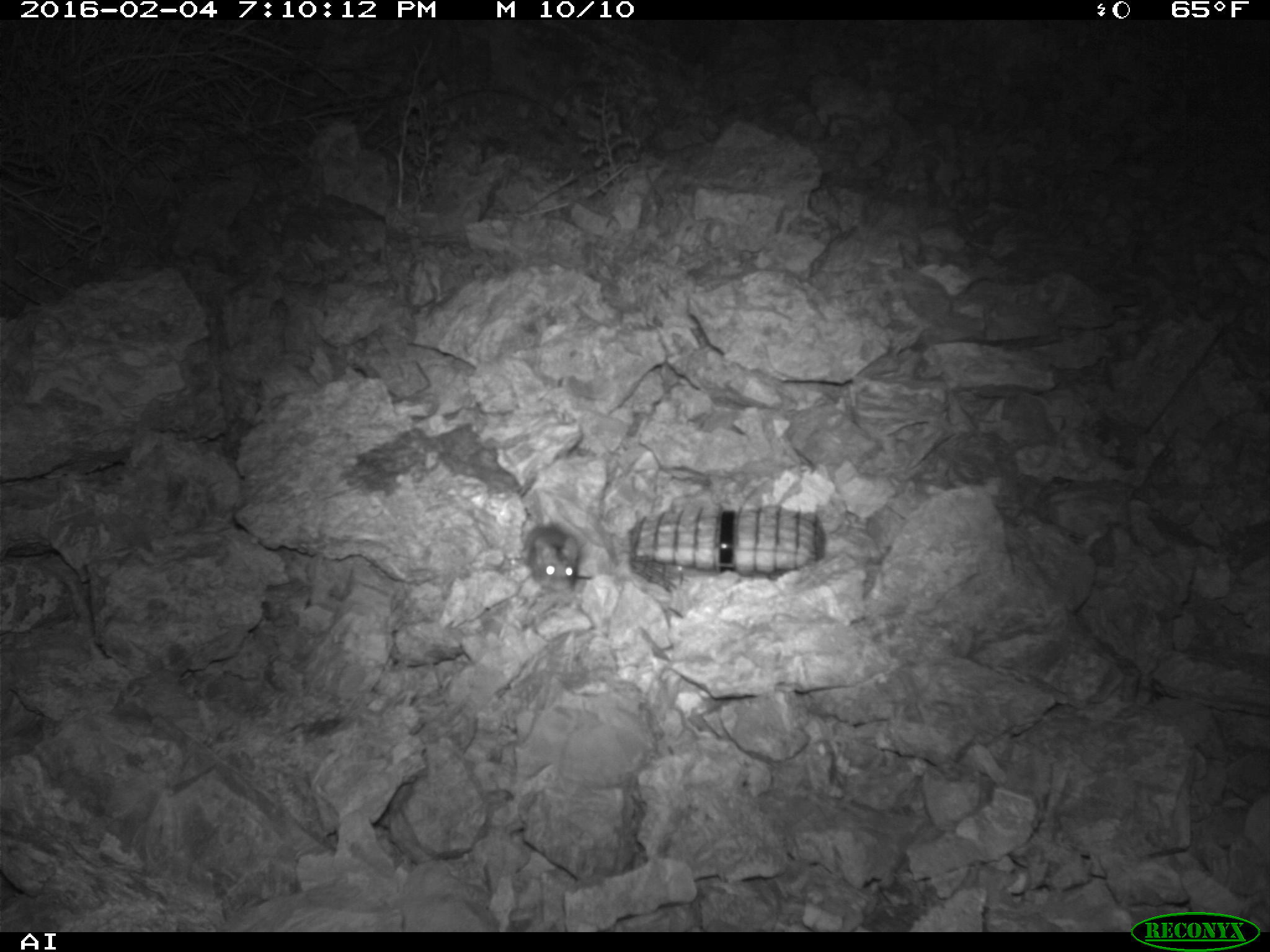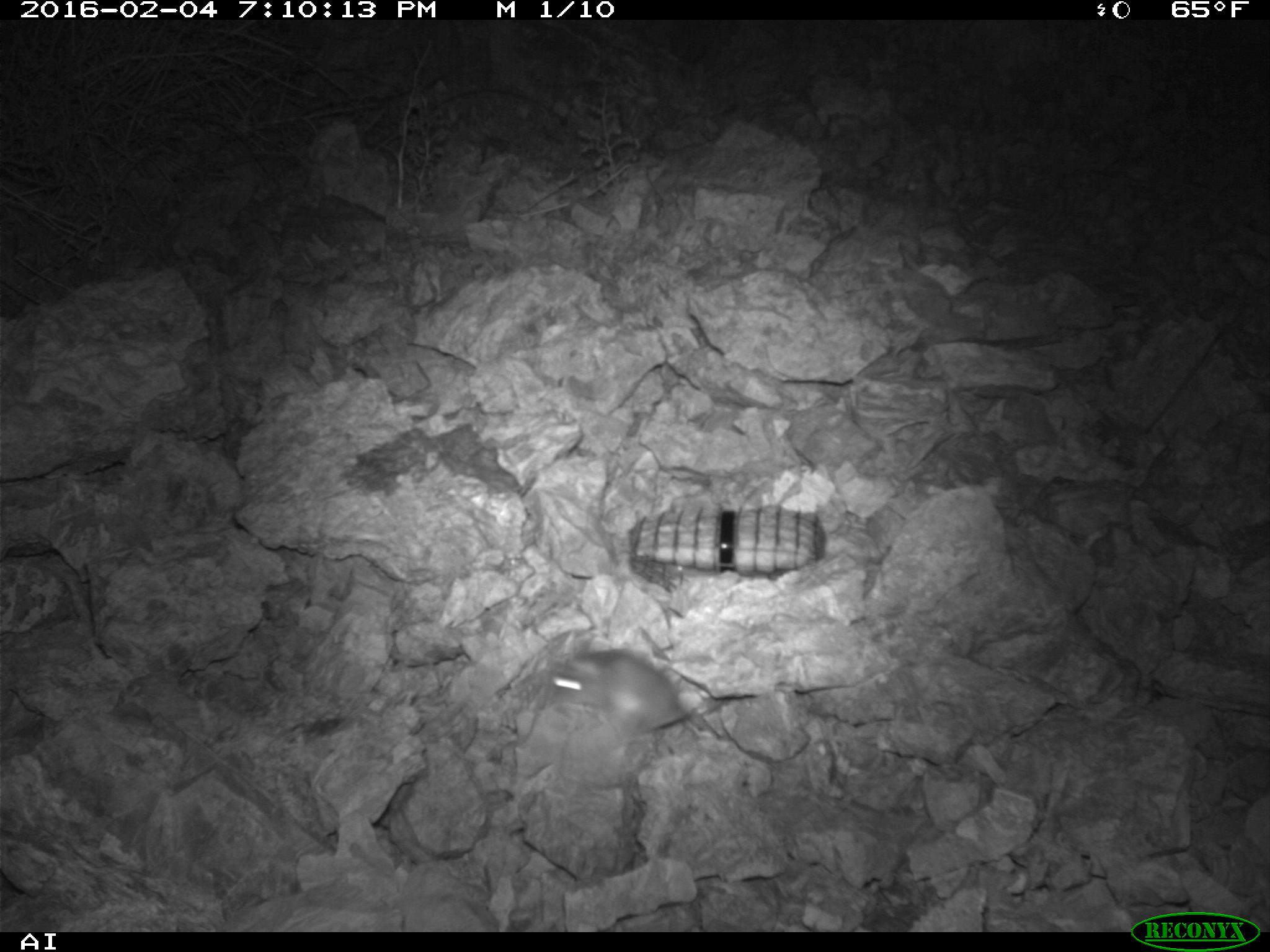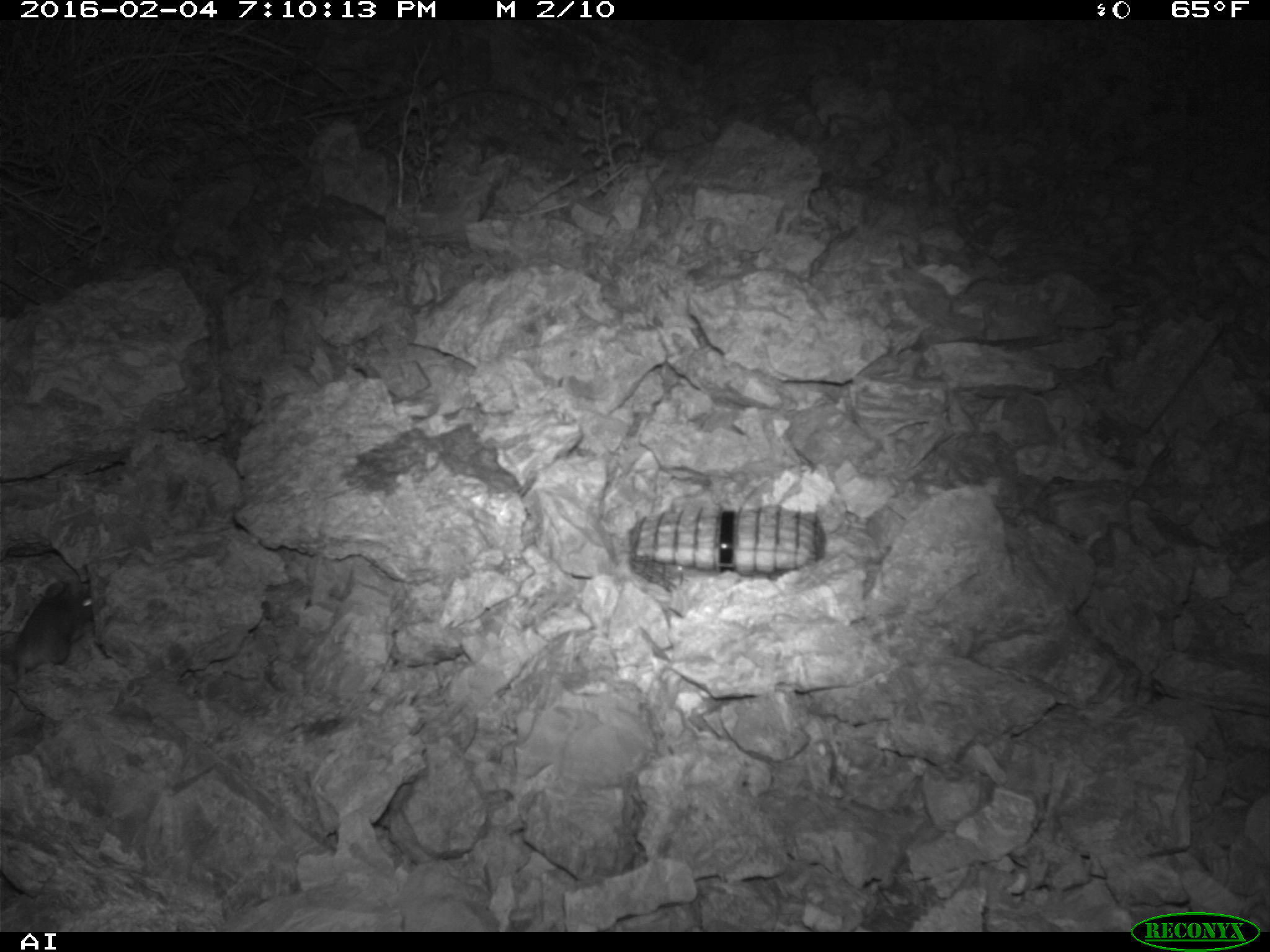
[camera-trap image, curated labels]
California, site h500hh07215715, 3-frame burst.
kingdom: Animalia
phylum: Chordata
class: Mammalia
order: Rodentia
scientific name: Rodentia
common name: rodent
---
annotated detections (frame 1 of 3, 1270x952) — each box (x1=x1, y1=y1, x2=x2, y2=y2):
rodent: (x1=523, y1=524, x2=582, y2=593)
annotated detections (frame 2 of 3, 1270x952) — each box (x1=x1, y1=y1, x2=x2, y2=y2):
rodent: (x1=541, y1=646, x2=719, y2=762)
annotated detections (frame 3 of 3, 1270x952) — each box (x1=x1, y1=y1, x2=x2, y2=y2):
rodent: (x1=0, y1=579, x2=94, y2=690)